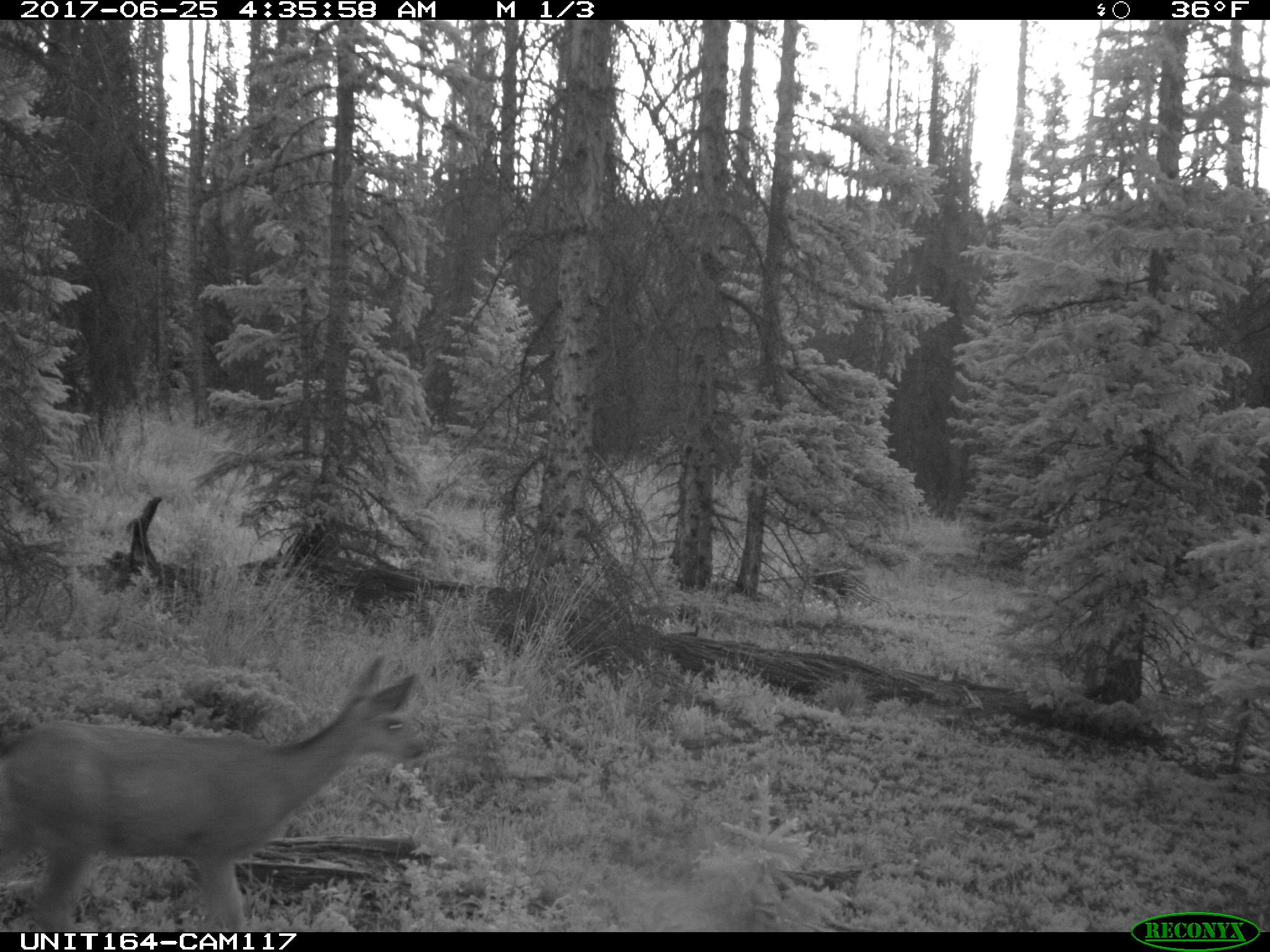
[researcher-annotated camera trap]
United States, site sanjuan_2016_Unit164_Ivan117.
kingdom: Animalia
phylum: Chordata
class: Mammalia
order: Artiodactyla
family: Cervidae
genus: Odocoileus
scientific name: Odocoileus hemionus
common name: mule deer